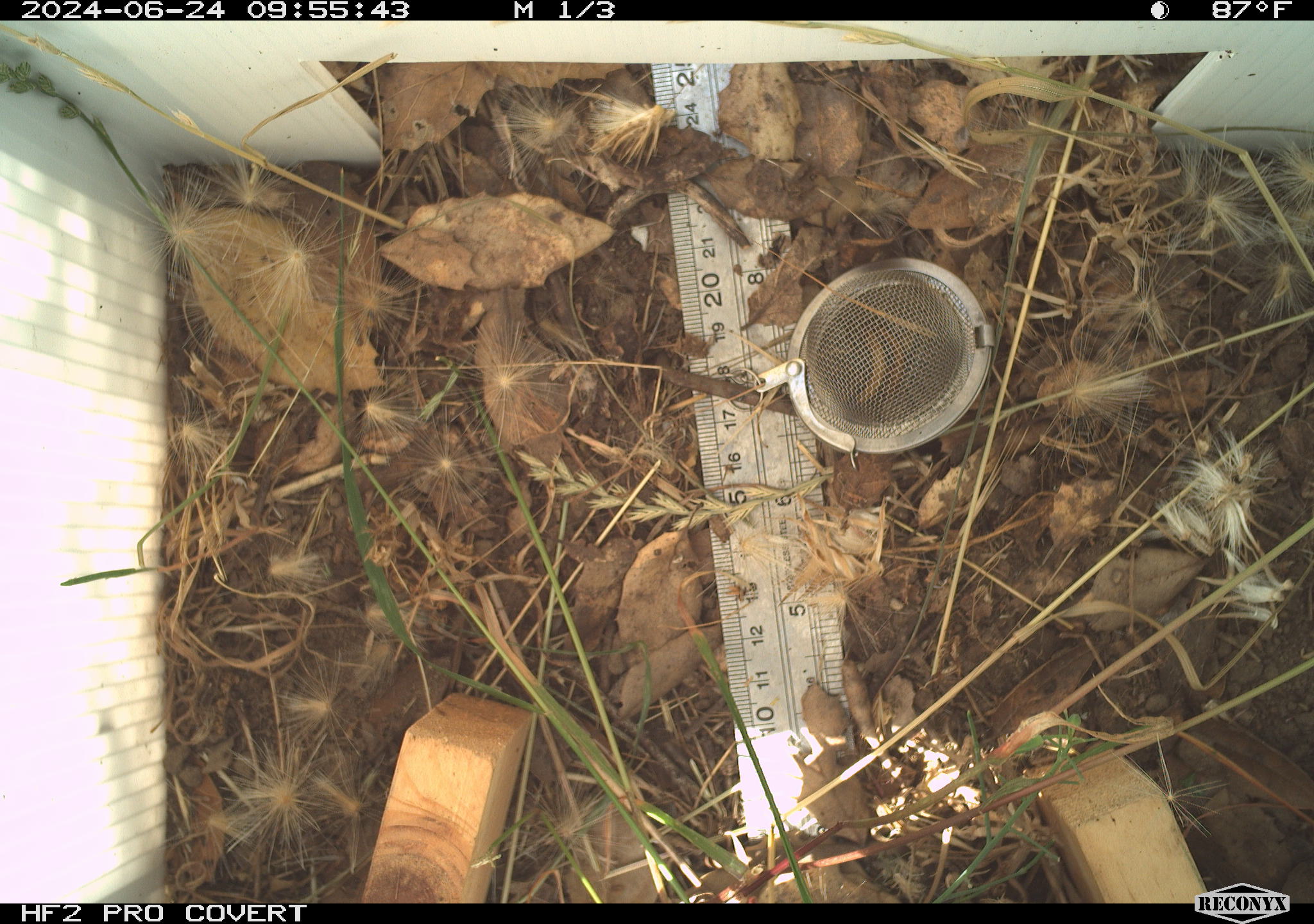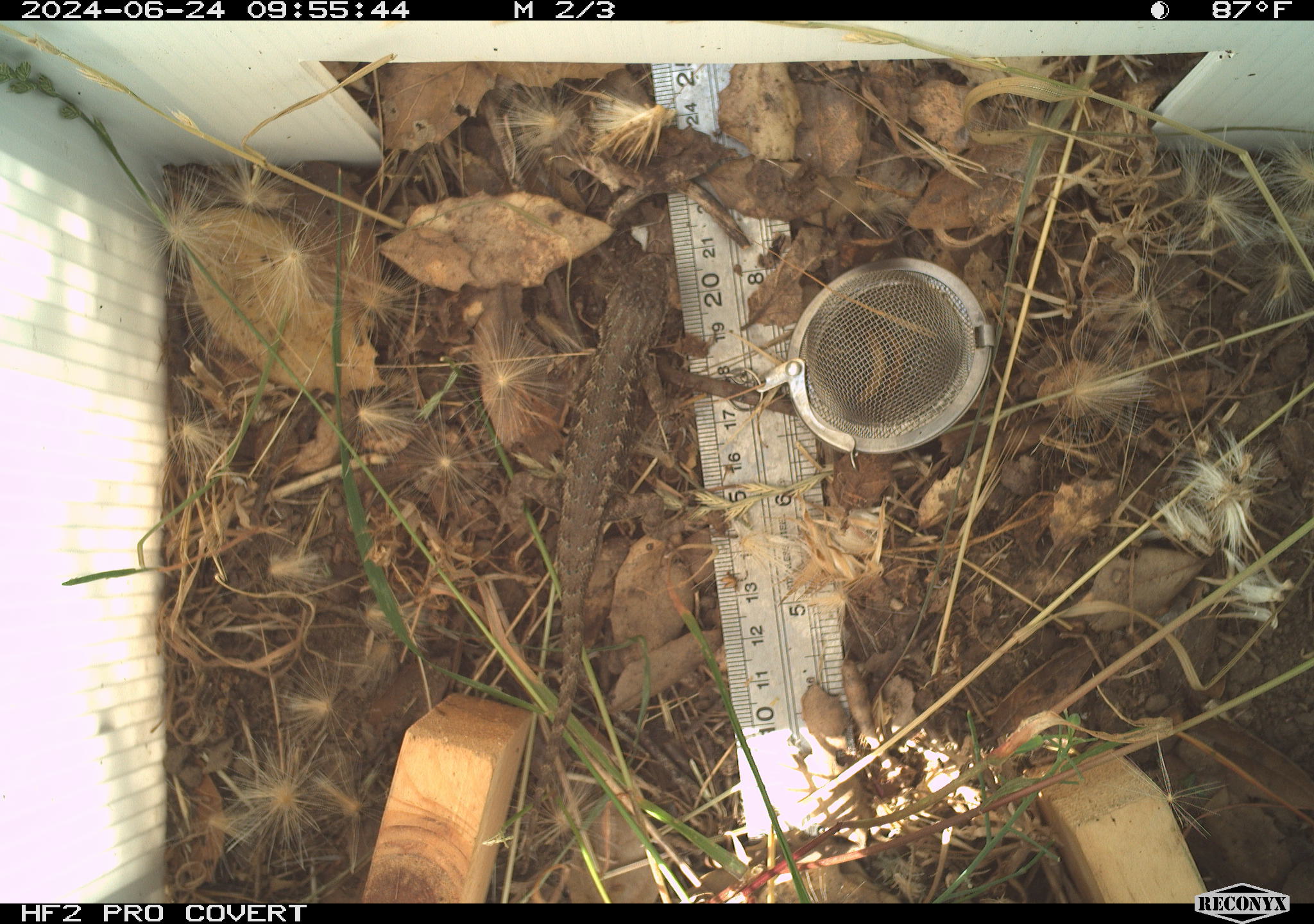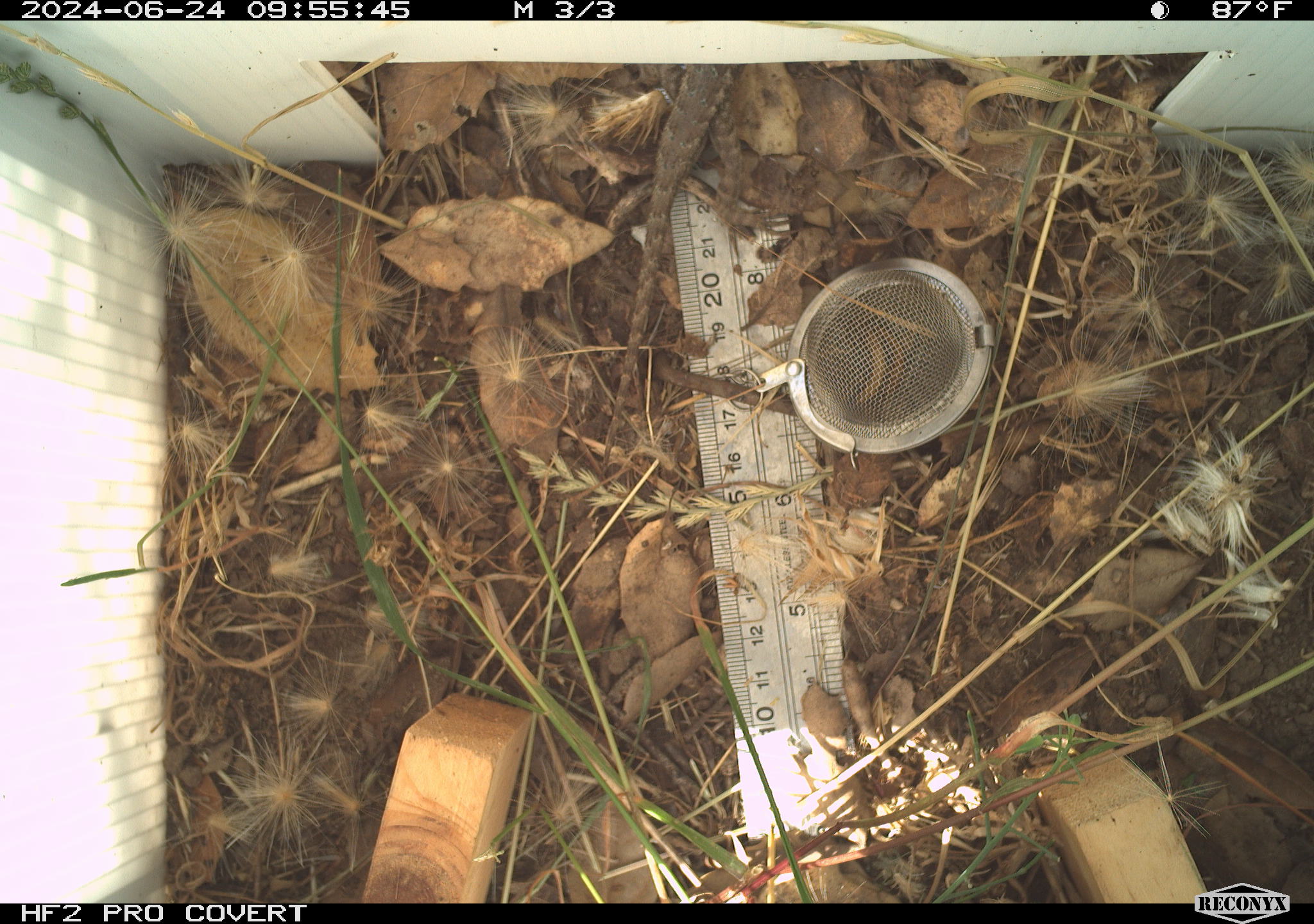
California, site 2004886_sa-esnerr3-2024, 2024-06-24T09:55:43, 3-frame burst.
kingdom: Animalia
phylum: Chordata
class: Reptilia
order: Squamata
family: Phrynosomatidae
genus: Sceloporus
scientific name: Sceloporus occidentalis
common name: western fence lizard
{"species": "western fence lizard (Sceloporus occidentalis)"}